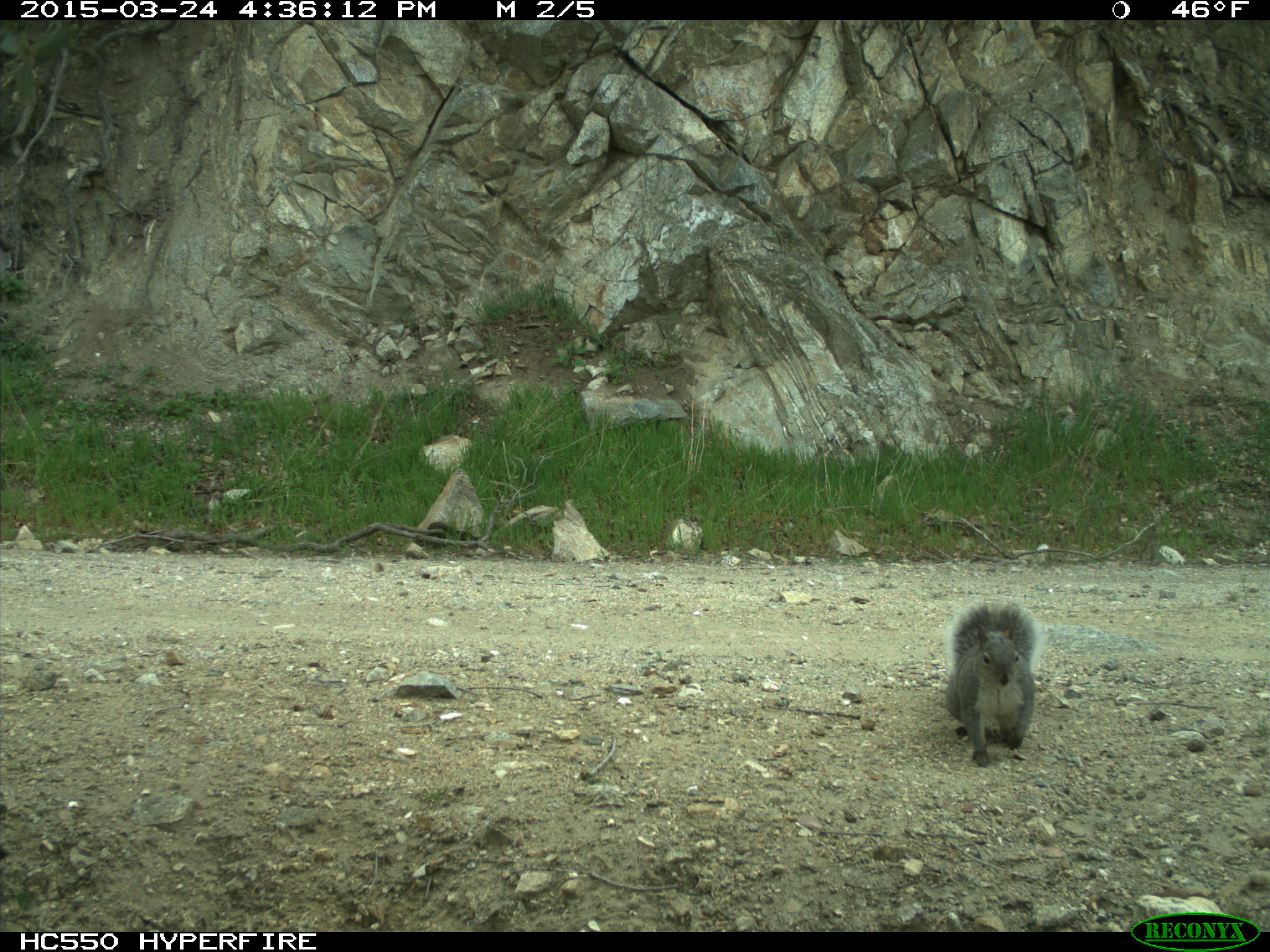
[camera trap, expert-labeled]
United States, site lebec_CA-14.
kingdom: Animalia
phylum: Chordata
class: Mammalia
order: Rodentia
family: Sciuridae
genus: Sciurus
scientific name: Sciurus carolinensis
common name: eastern gray squirrel